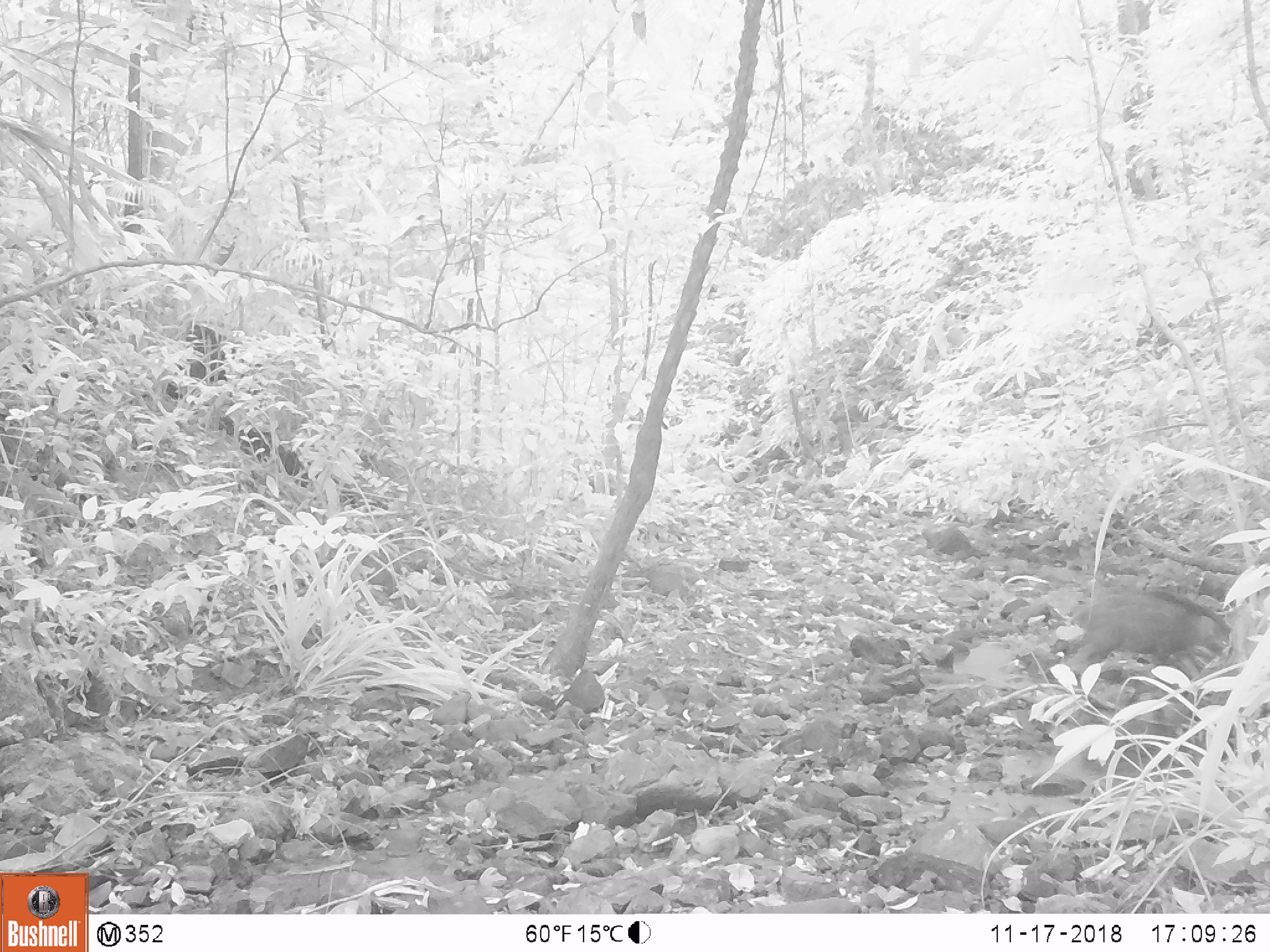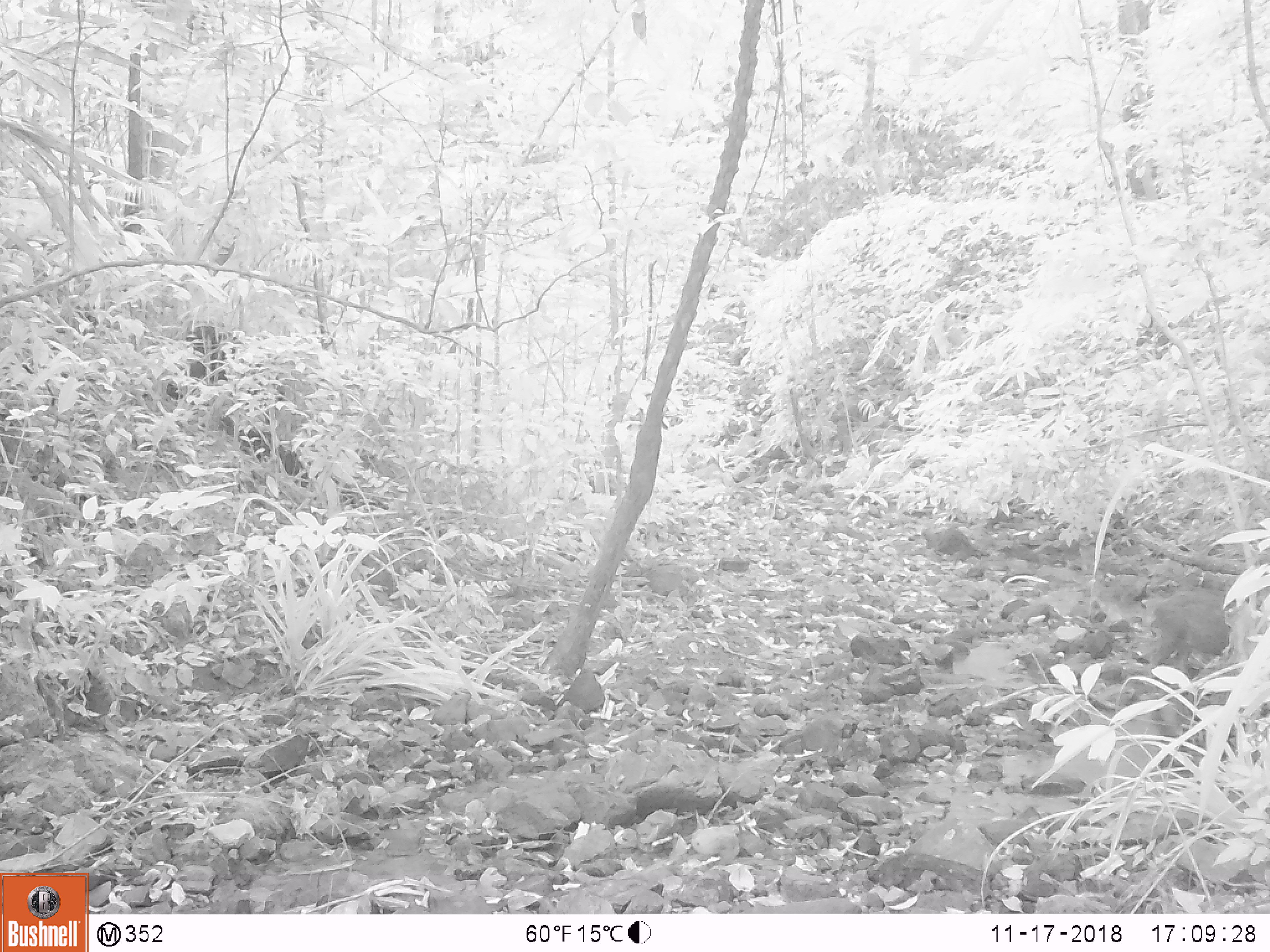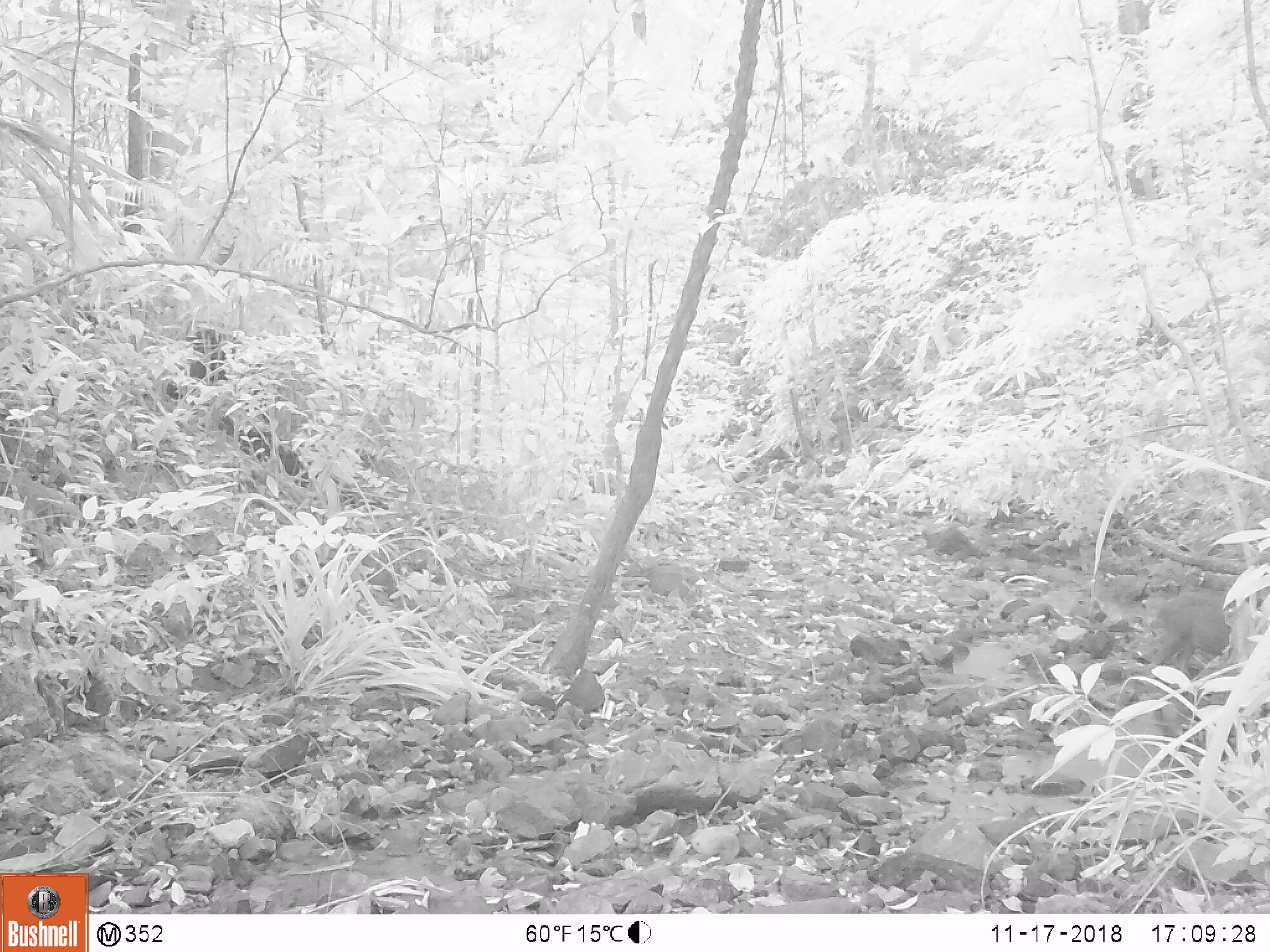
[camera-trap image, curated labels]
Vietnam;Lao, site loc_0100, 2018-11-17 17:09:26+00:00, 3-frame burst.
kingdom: Animalia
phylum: Chordata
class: Mammalia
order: Artiodactyla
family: Suidae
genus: Sus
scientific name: Sus scrofa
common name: eurasian wild pig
Eurasian wild pig (Sus scrofa). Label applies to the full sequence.